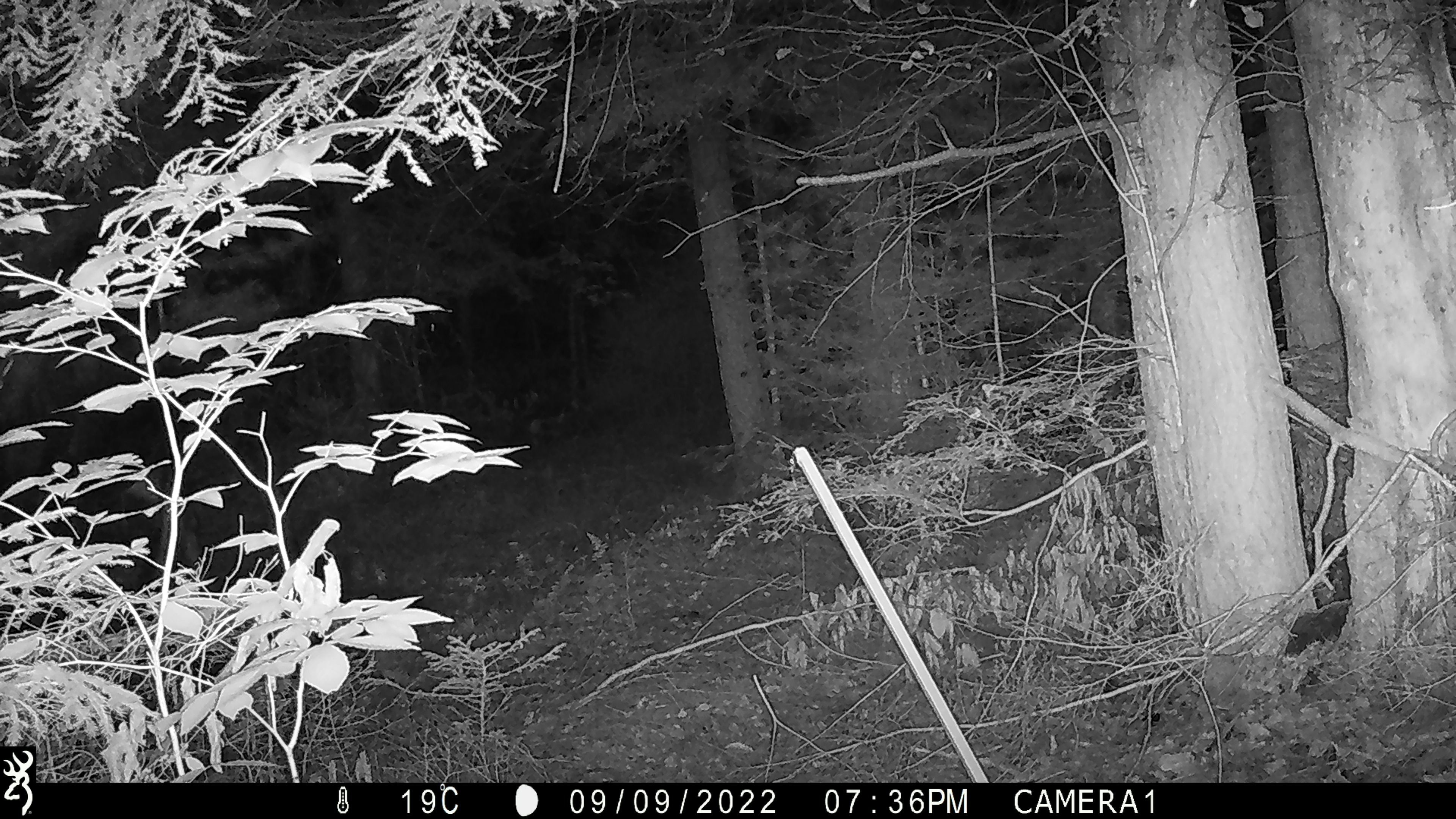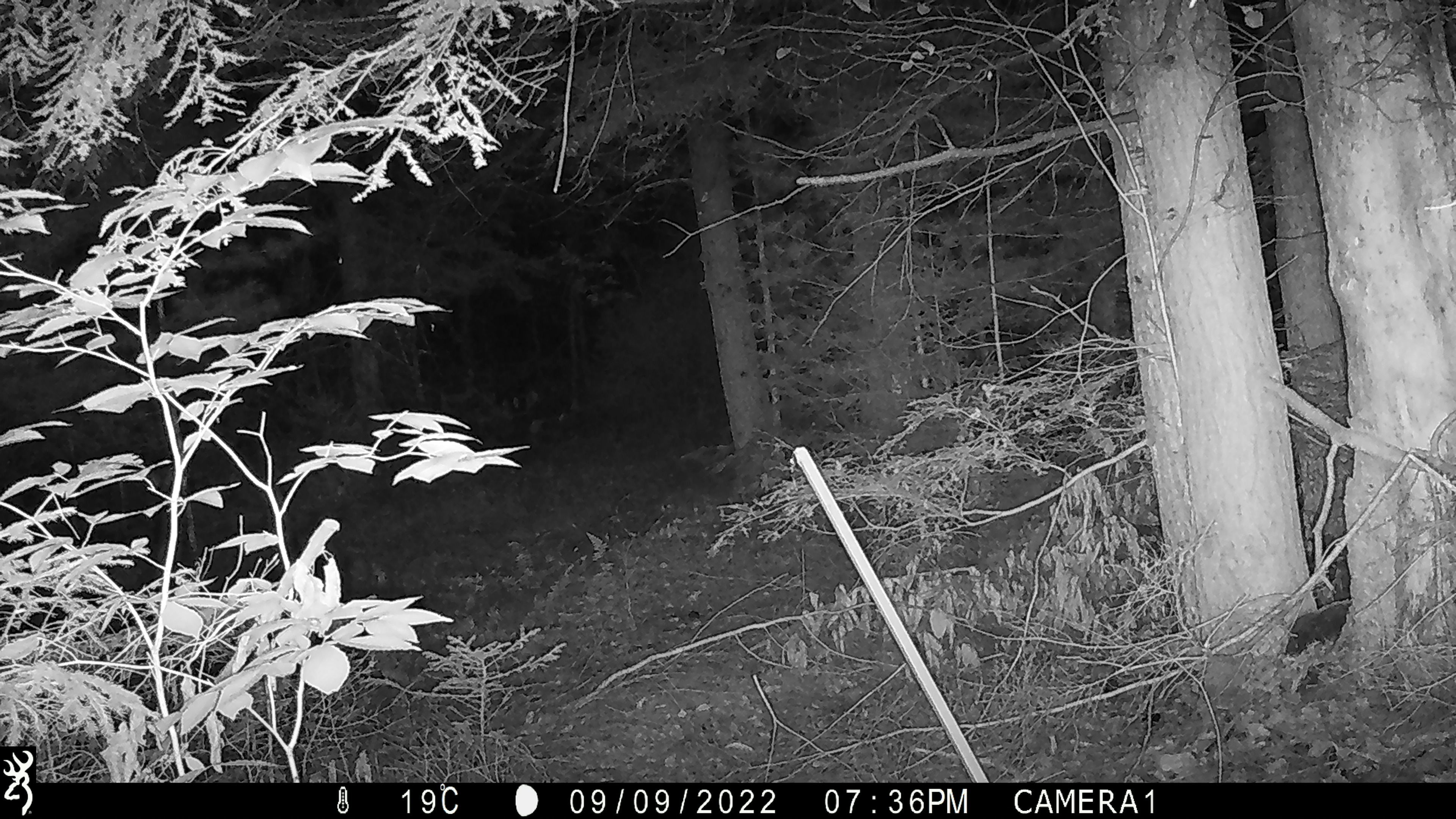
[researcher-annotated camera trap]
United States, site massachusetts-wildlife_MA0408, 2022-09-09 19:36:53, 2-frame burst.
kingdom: Animalia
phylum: Chordata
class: Mammalia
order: Artiodactyla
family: Cervidae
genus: Alces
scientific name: Alces alces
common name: moose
Moose (Alces alces).